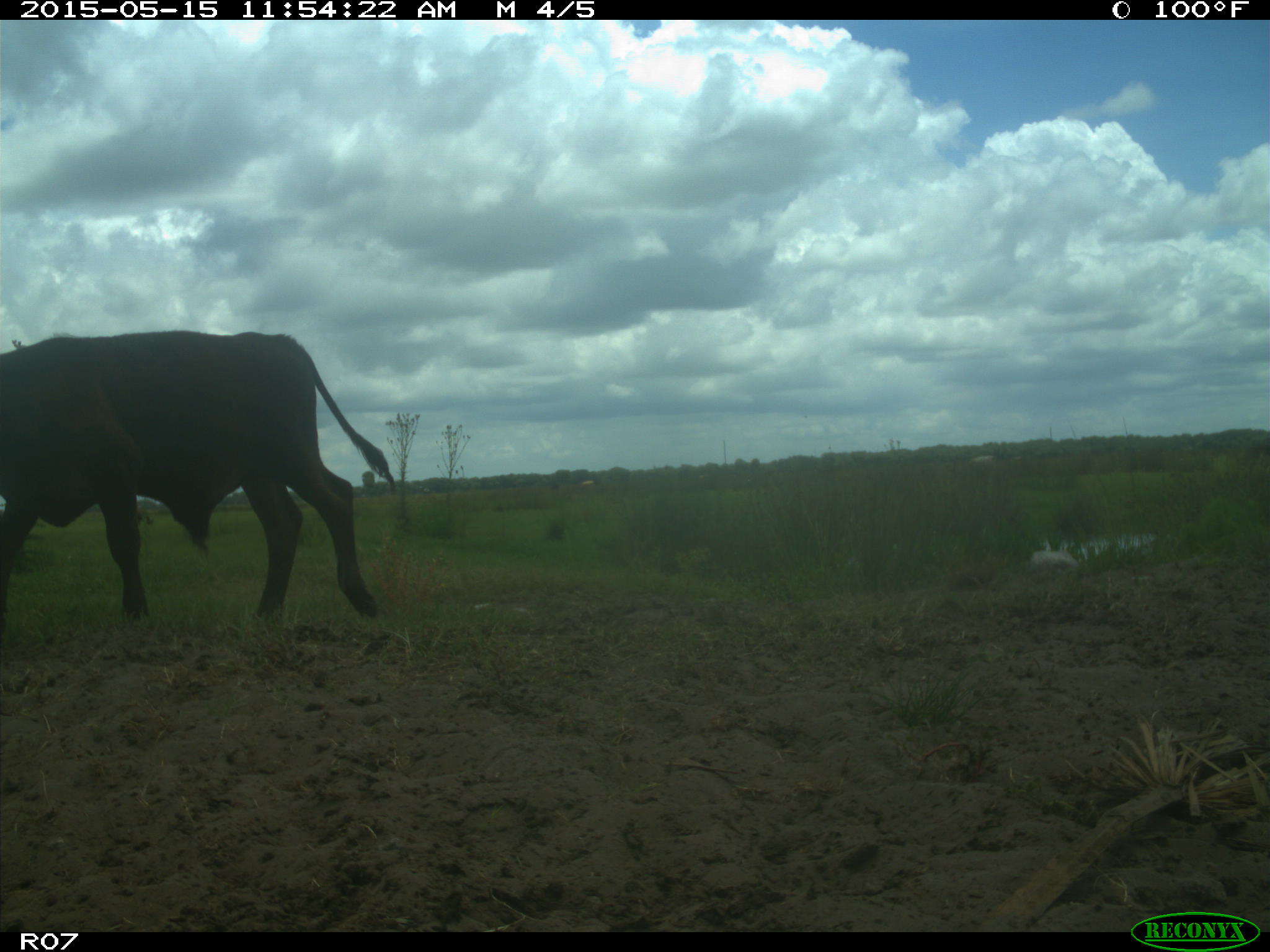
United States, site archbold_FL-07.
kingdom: Animalia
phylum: Chordata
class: Mammalia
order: Artiodactyla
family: Bovidae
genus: Bos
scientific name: Bos taurus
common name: domestic cow